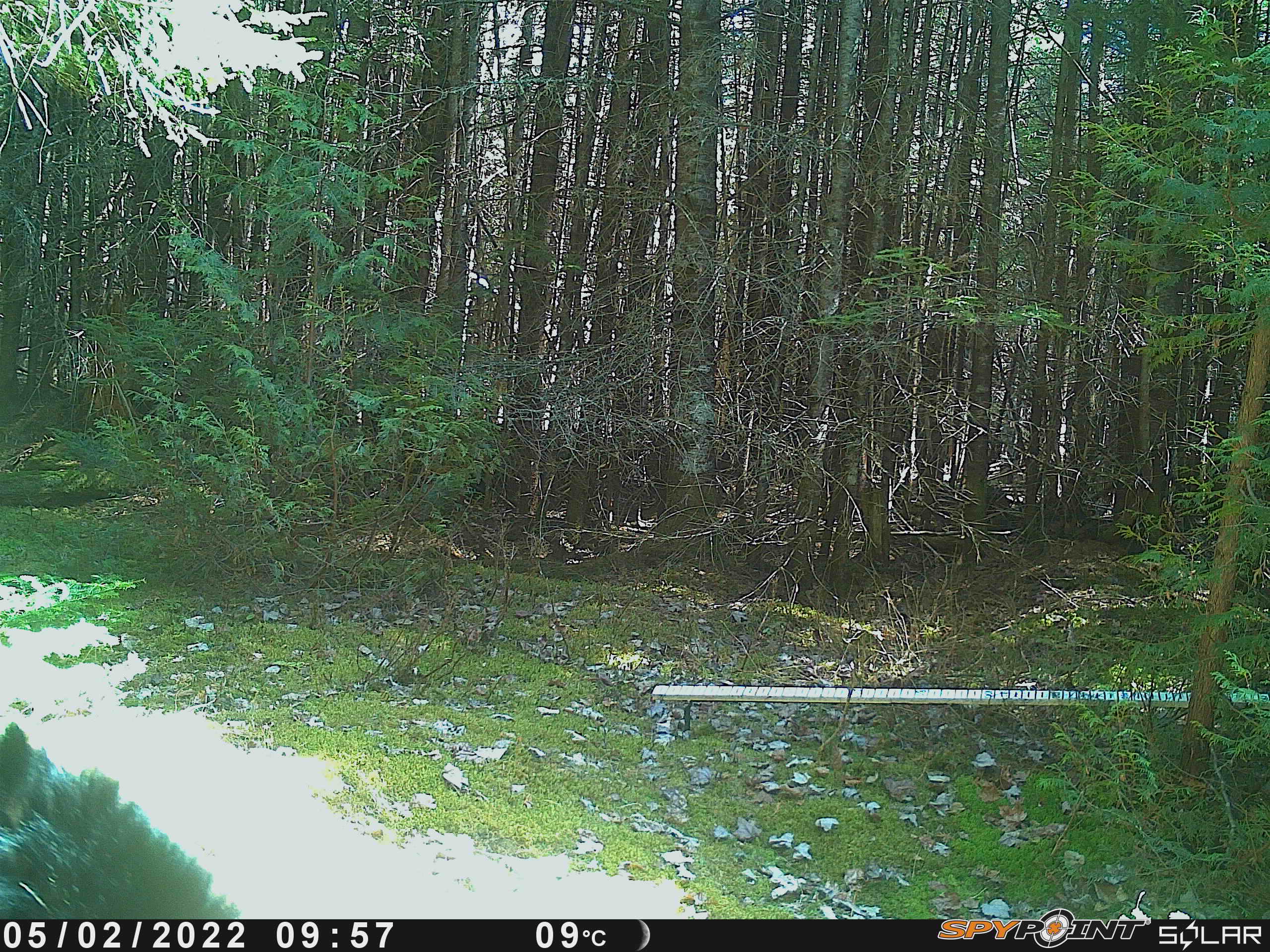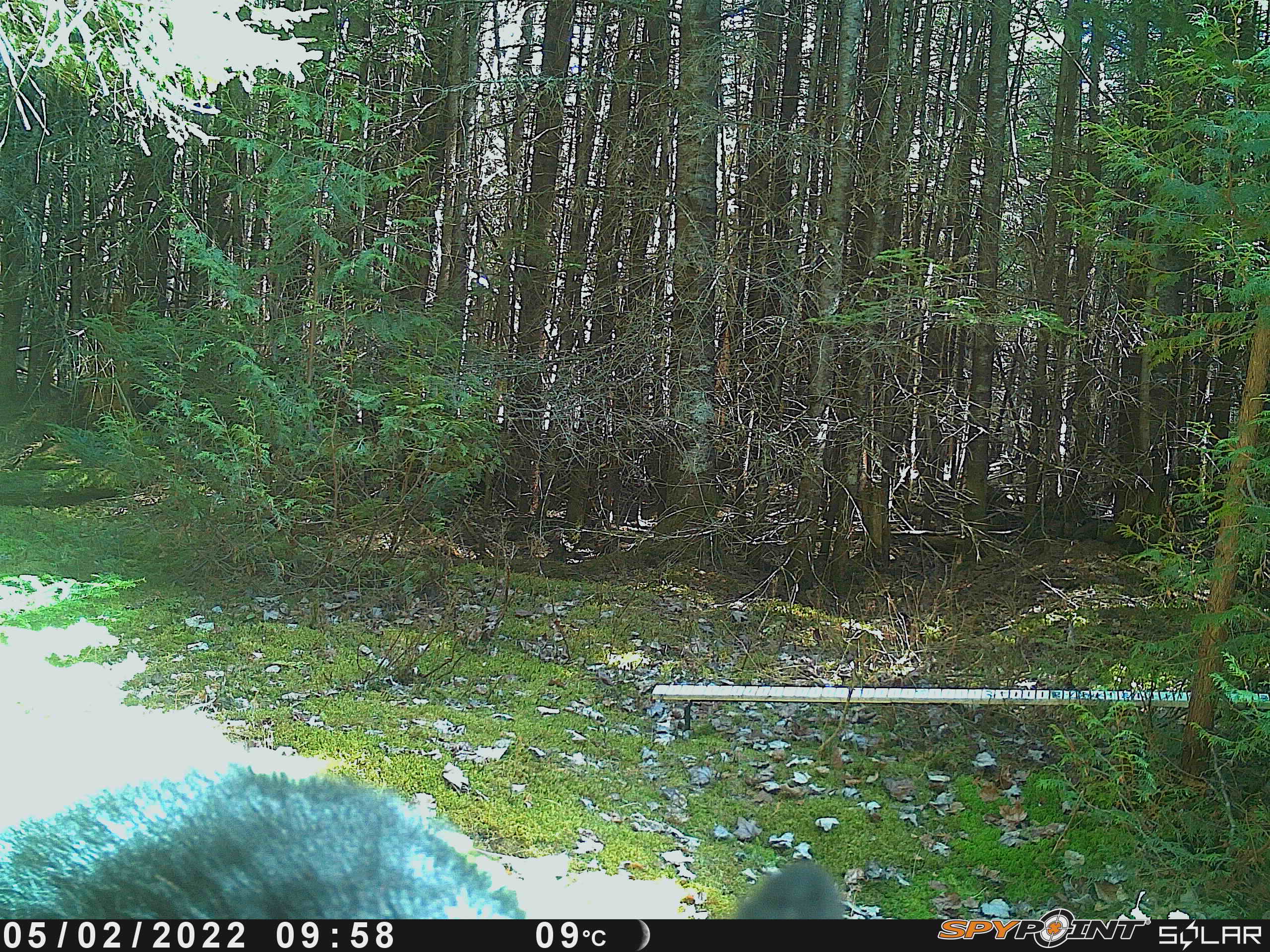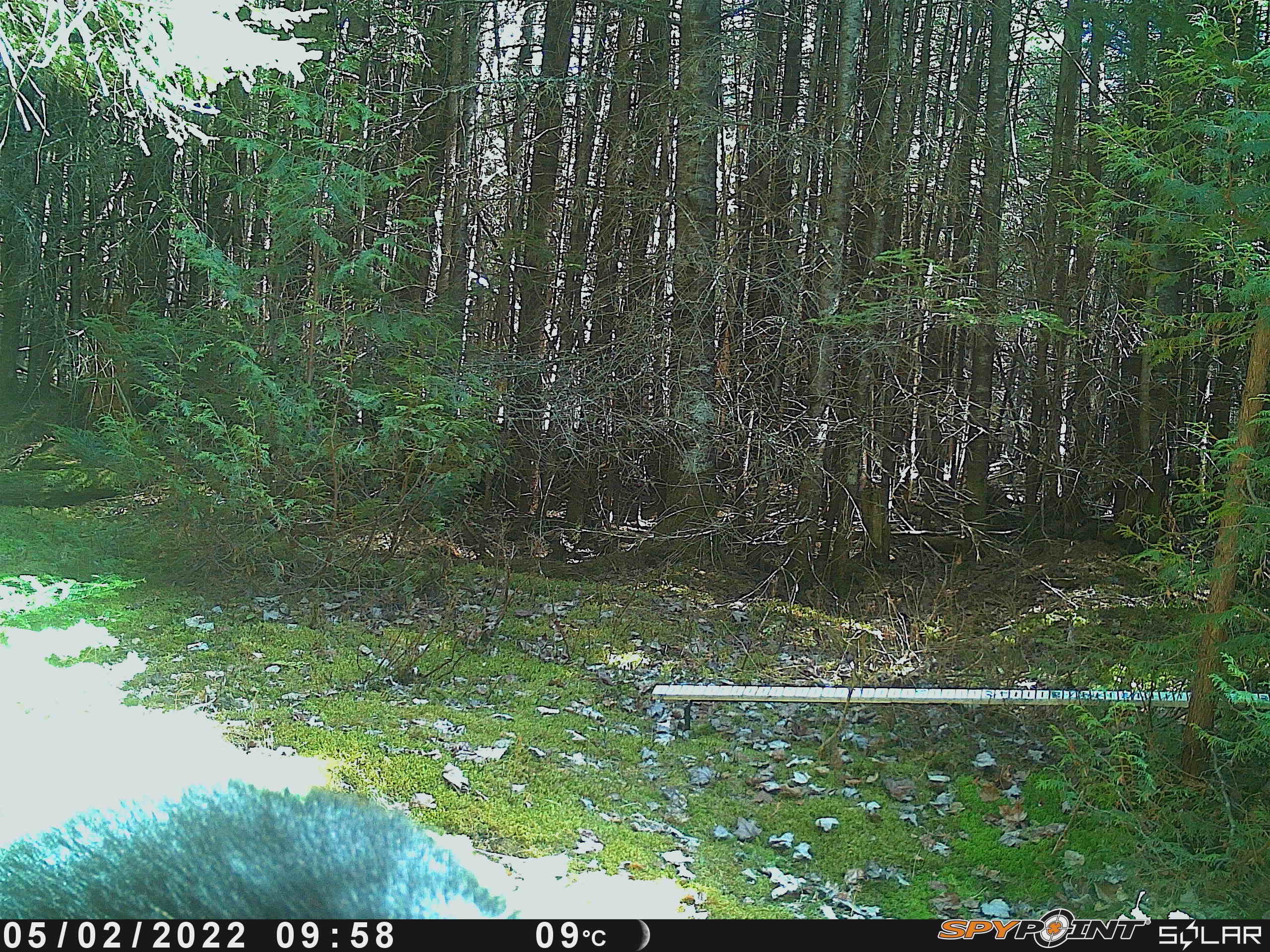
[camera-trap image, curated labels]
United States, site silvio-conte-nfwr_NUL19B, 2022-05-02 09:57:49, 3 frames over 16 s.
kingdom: Animalia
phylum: Chordata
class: Mammalia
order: Carnivora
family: Ursidae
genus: Ursus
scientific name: Ursus americanus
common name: black bear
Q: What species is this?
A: Black bear (Ursus americanus).